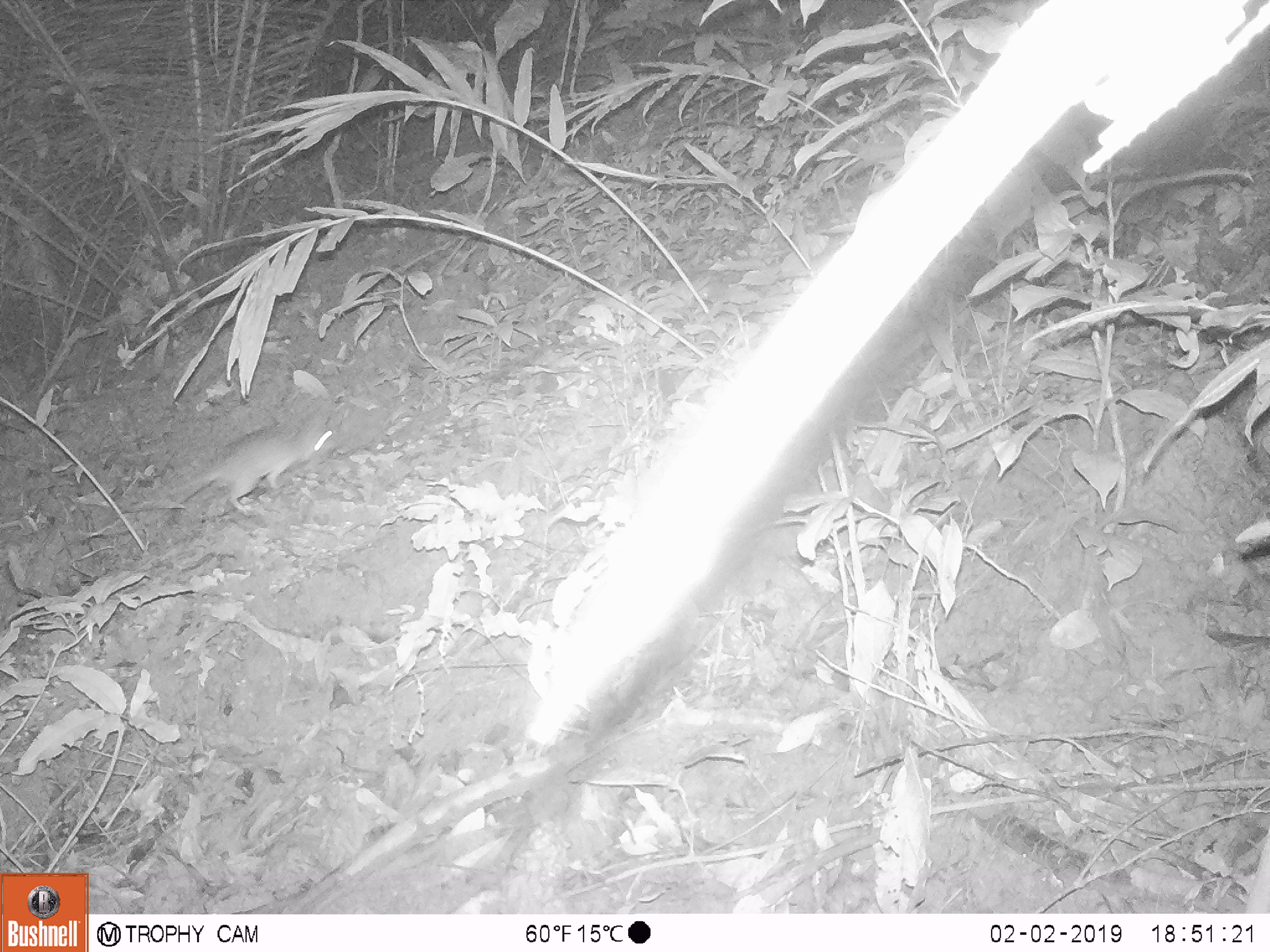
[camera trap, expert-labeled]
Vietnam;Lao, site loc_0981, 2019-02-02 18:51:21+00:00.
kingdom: Animalia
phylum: Chordata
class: Mammalia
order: Rodentia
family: Muridae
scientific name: Muridae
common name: old-world mice and rats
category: unidentified murid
Unidentified murid (old-world mice and rats) (Muridae). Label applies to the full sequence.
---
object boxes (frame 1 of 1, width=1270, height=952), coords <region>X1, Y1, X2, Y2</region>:
unidentified murid: <region>166, 418, 348, 517</region>